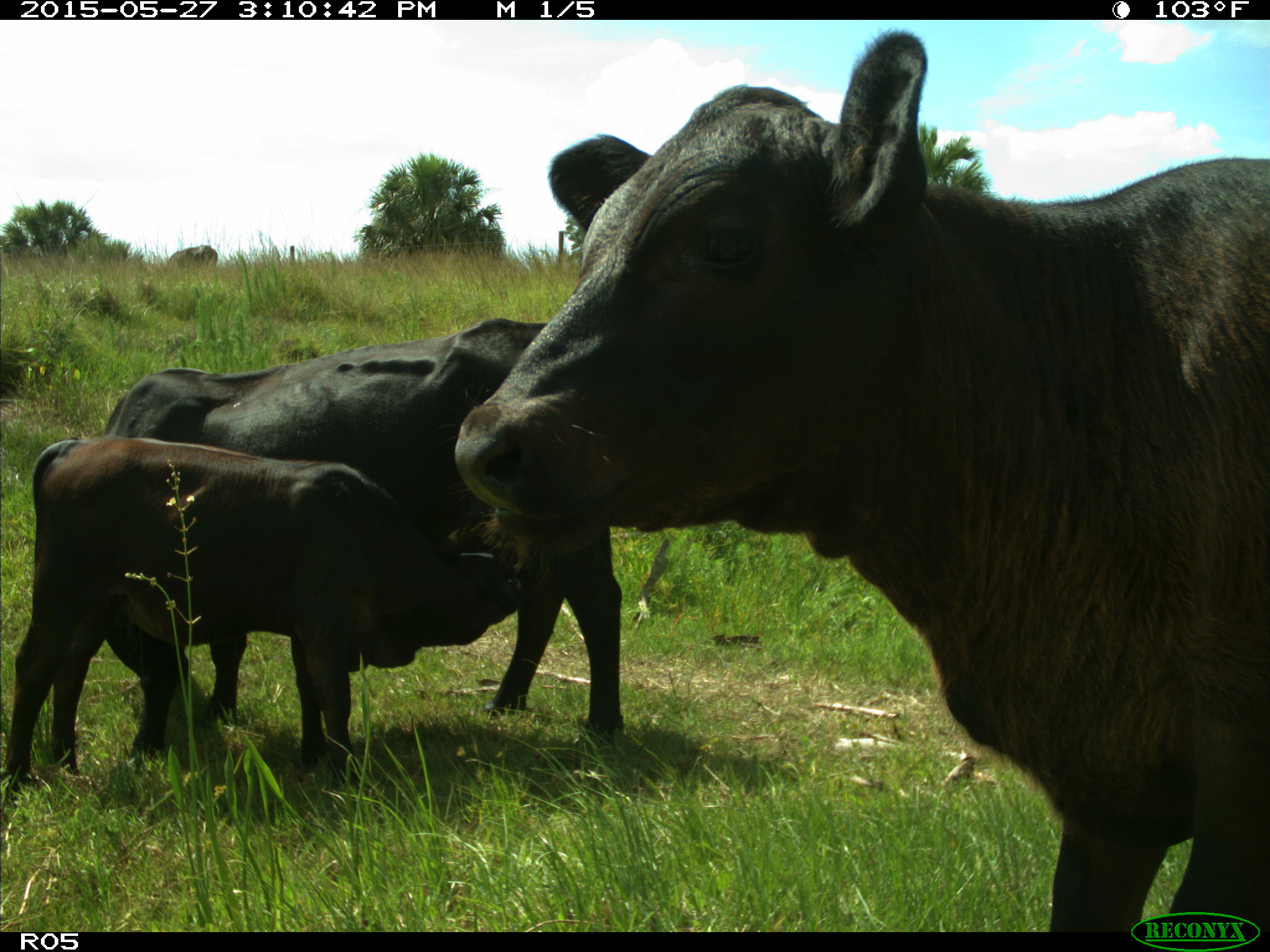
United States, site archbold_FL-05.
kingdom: Animalia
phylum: Chordata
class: Mammalia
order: Artiodactyla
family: Bovidae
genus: Bos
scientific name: Bos taurus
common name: domestic cow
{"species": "Bos taurus (domestic cow)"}